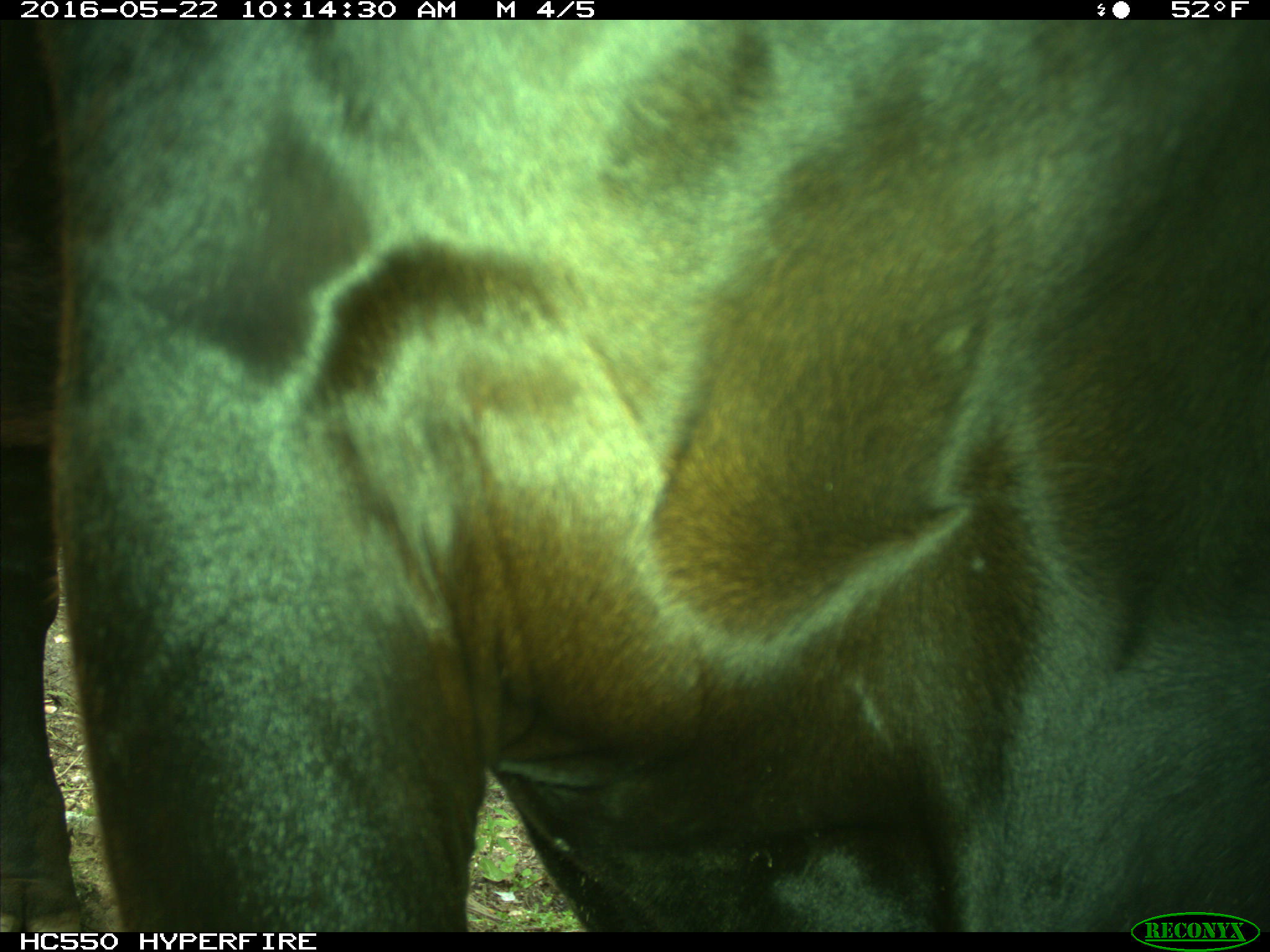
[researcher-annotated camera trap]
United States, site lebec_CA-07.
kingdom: Animalia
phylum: Chordata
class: Mammalia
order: Artiodactyla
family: Bovidae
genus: Bos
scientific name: Bos taurus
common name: domestic cow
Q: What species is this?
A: Bos taurus (domestic cow).